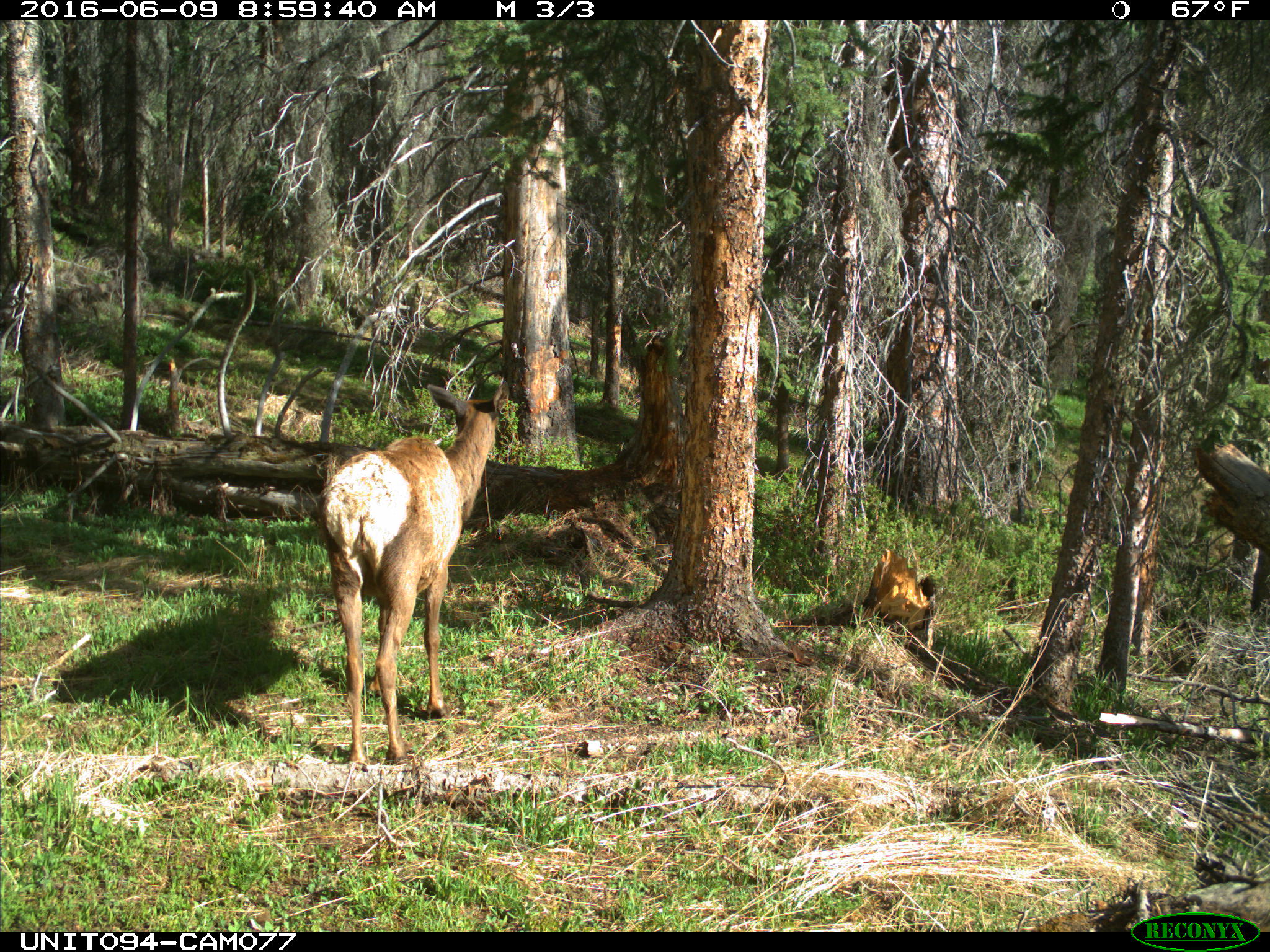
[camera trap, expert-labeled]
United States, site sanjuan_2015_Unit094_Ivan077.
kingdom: Animalia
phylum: Chordata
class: Mammalia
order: Artiodactyla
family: Cervidae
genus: Cervus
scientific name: Cervus elaphus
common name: red deer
Cervus elaphus (red deer).